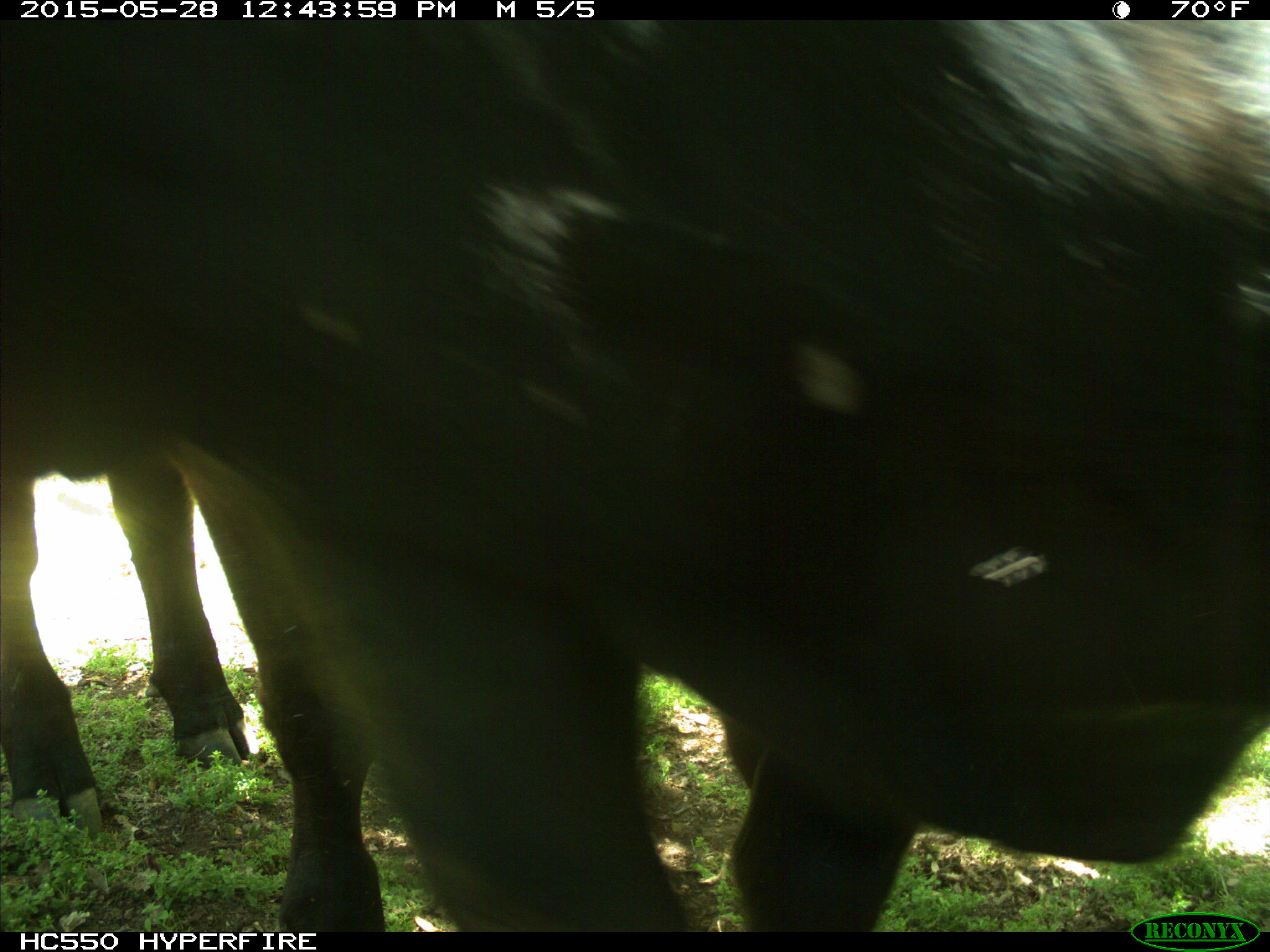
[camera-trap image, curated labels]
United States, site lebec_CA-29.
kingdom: Animalia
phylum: Chordata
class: Mammalia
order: Artiodactyla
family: Bovidae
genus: Bos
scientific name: Bos taurus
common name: domestic cow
Bos taurus (domestic cow).